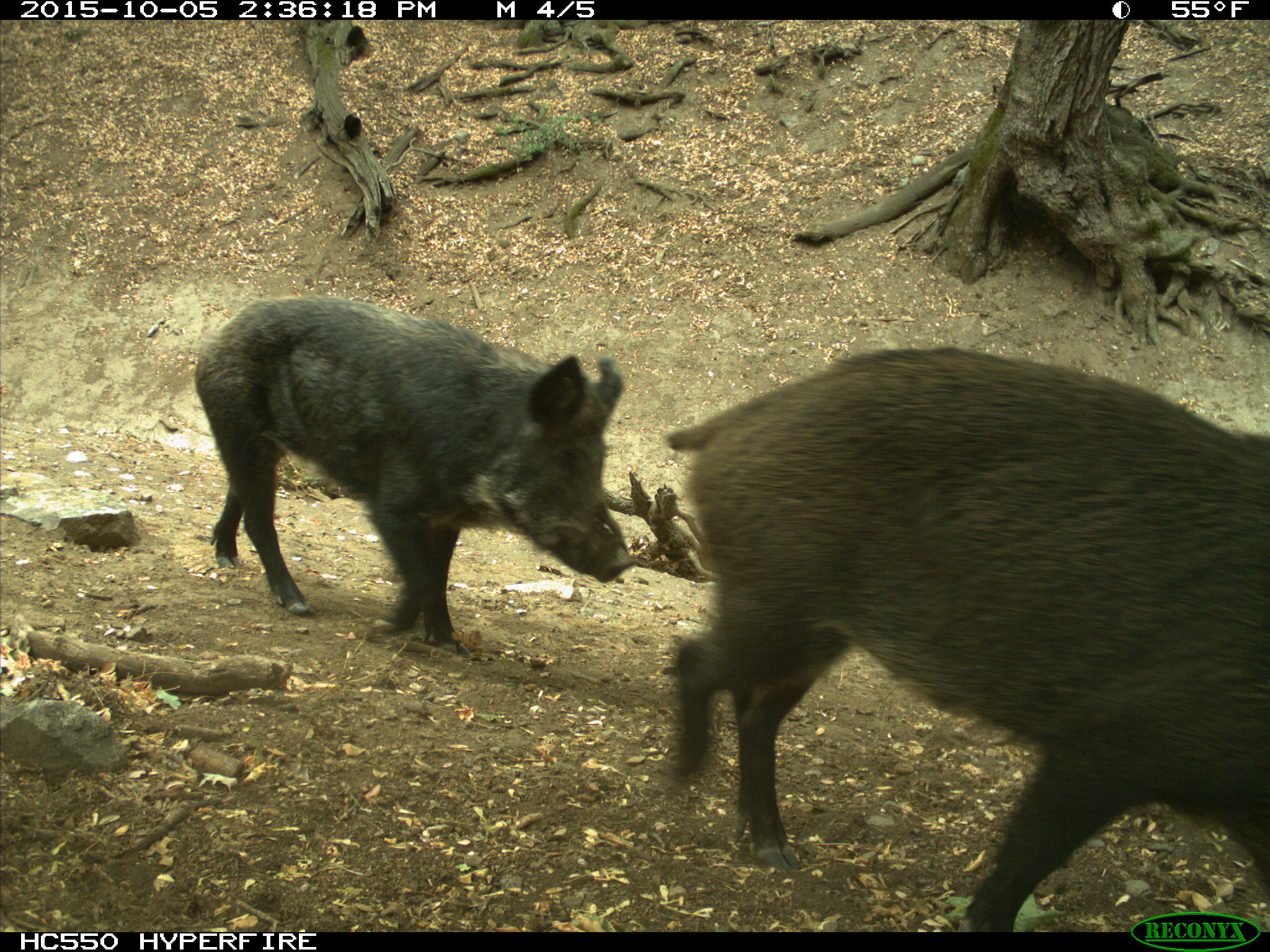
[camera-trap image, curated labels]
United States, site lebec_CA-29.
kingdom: Animalia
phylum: Chordata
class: Mammalia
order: Artiodactyla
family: Suidae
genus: Sus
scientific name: Sus scrofa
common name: wild boar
Sus scrofa (wild boar).